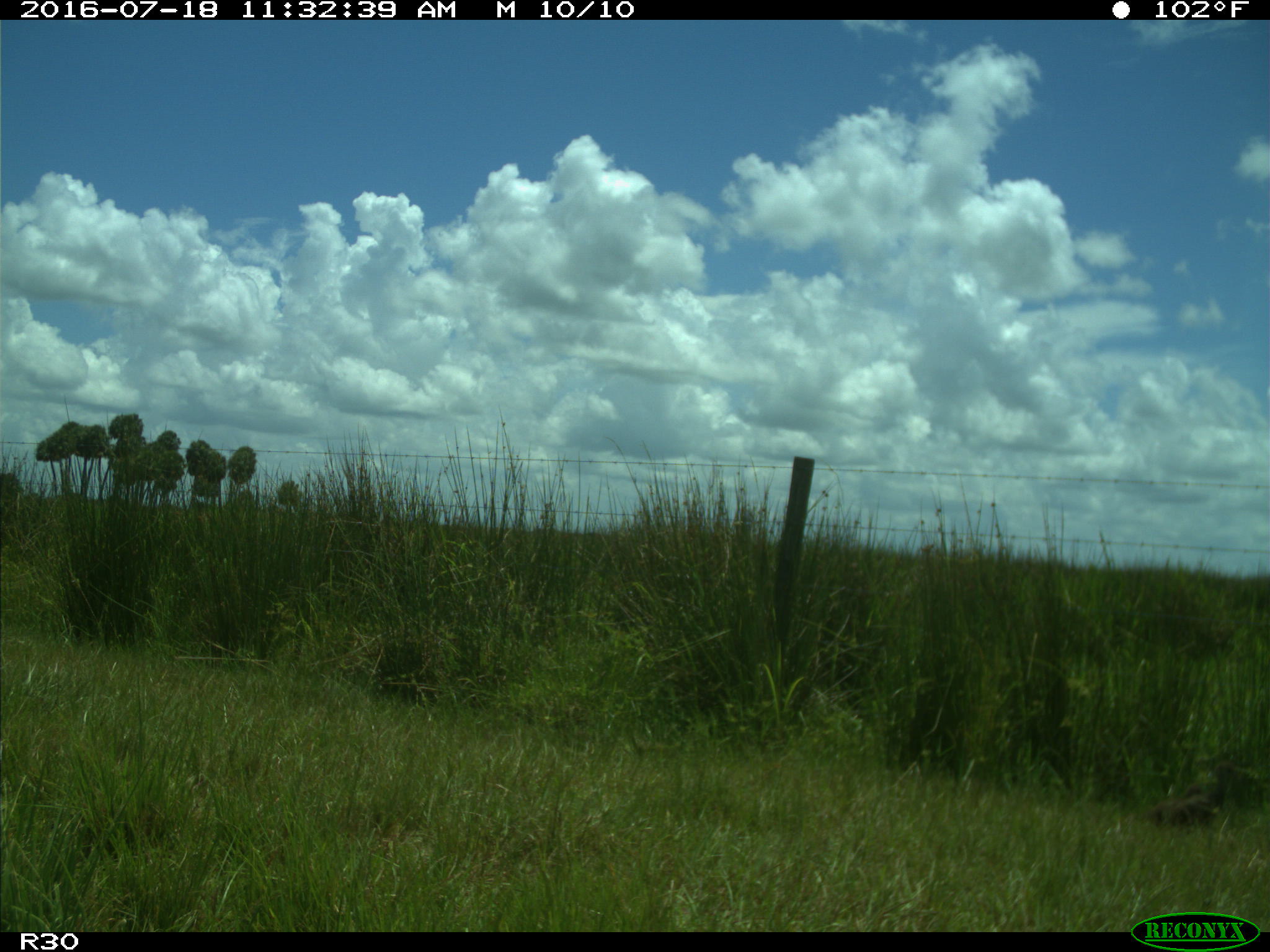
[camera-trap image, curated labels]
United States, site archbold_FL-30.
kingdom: Animalia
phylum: Chordata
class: Aves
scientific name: Aves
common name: birds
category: unidentified bird